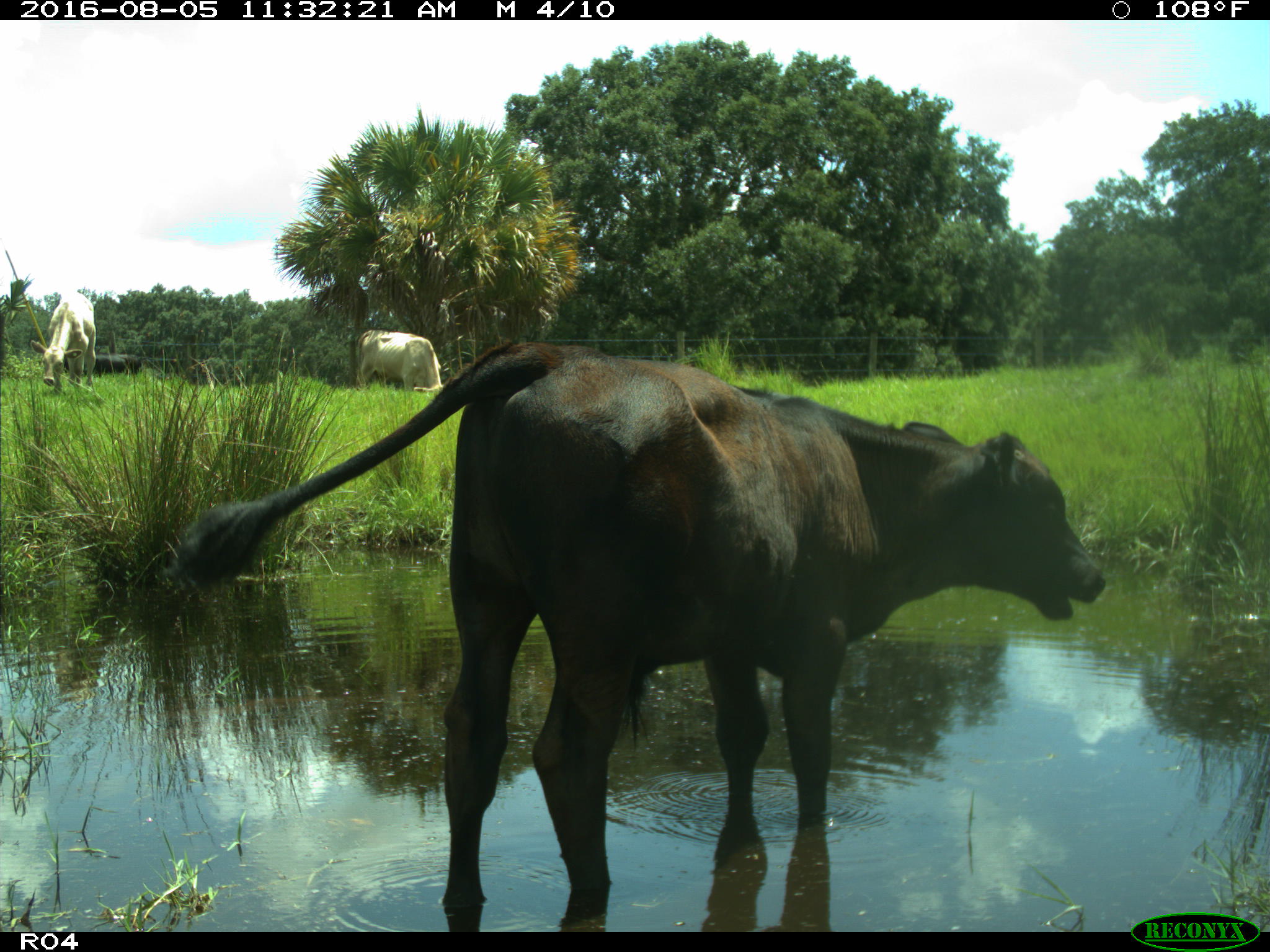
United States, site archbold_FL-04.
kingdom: Animalia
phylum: Chordata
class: Mammalia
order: Artiodactyla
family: Bovidae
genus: Bos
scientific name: Bos taurus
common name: domestic cow